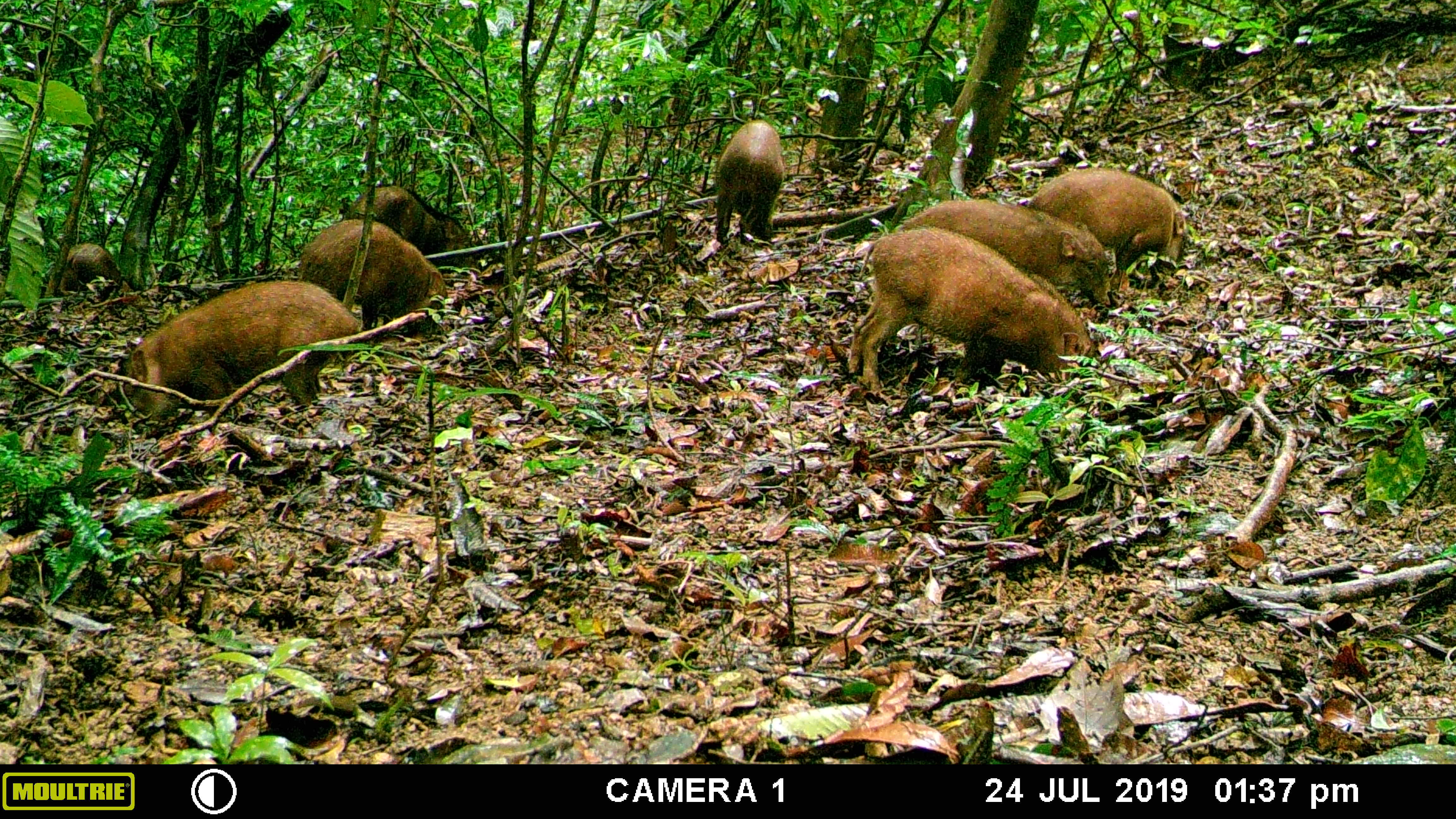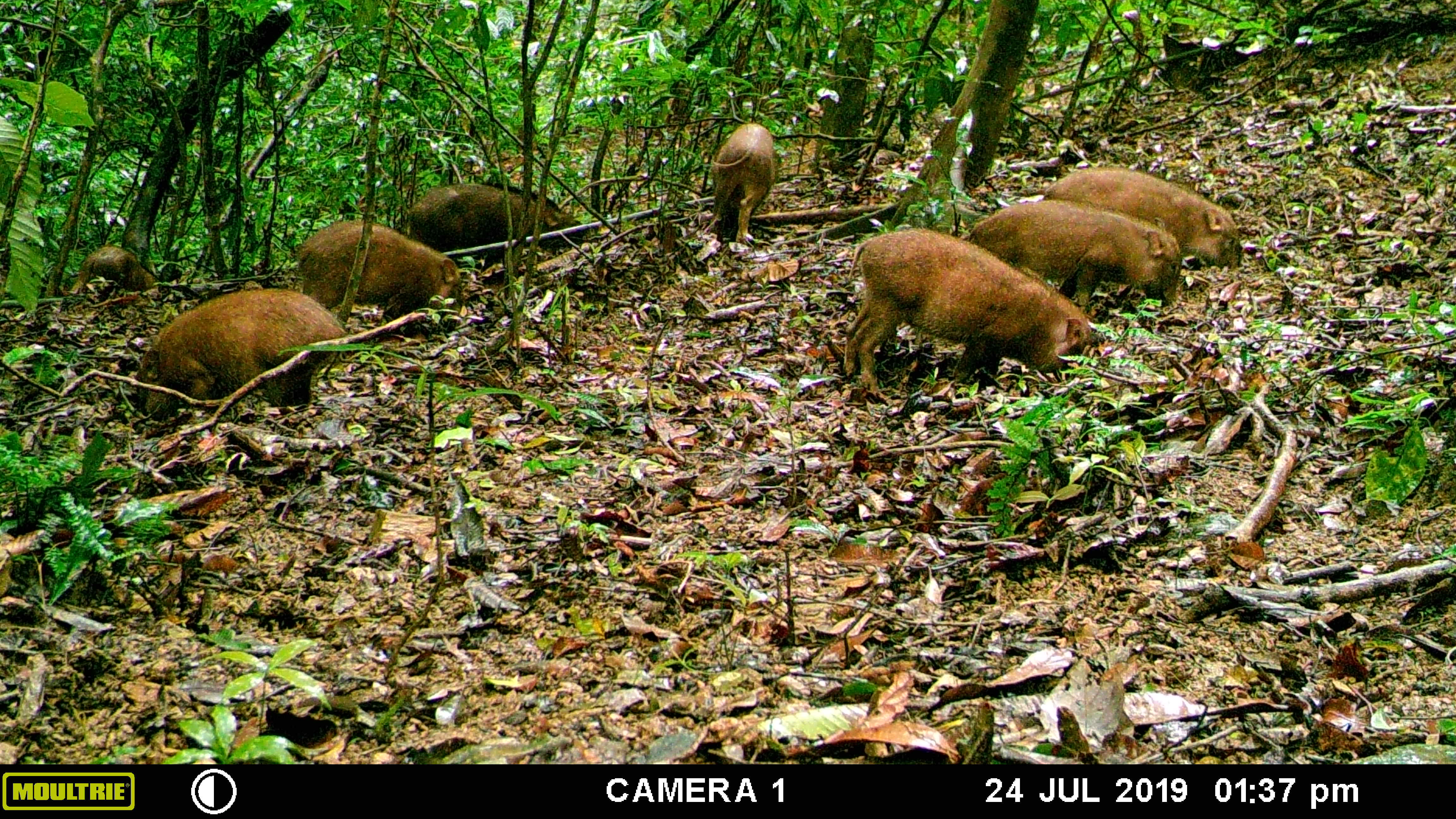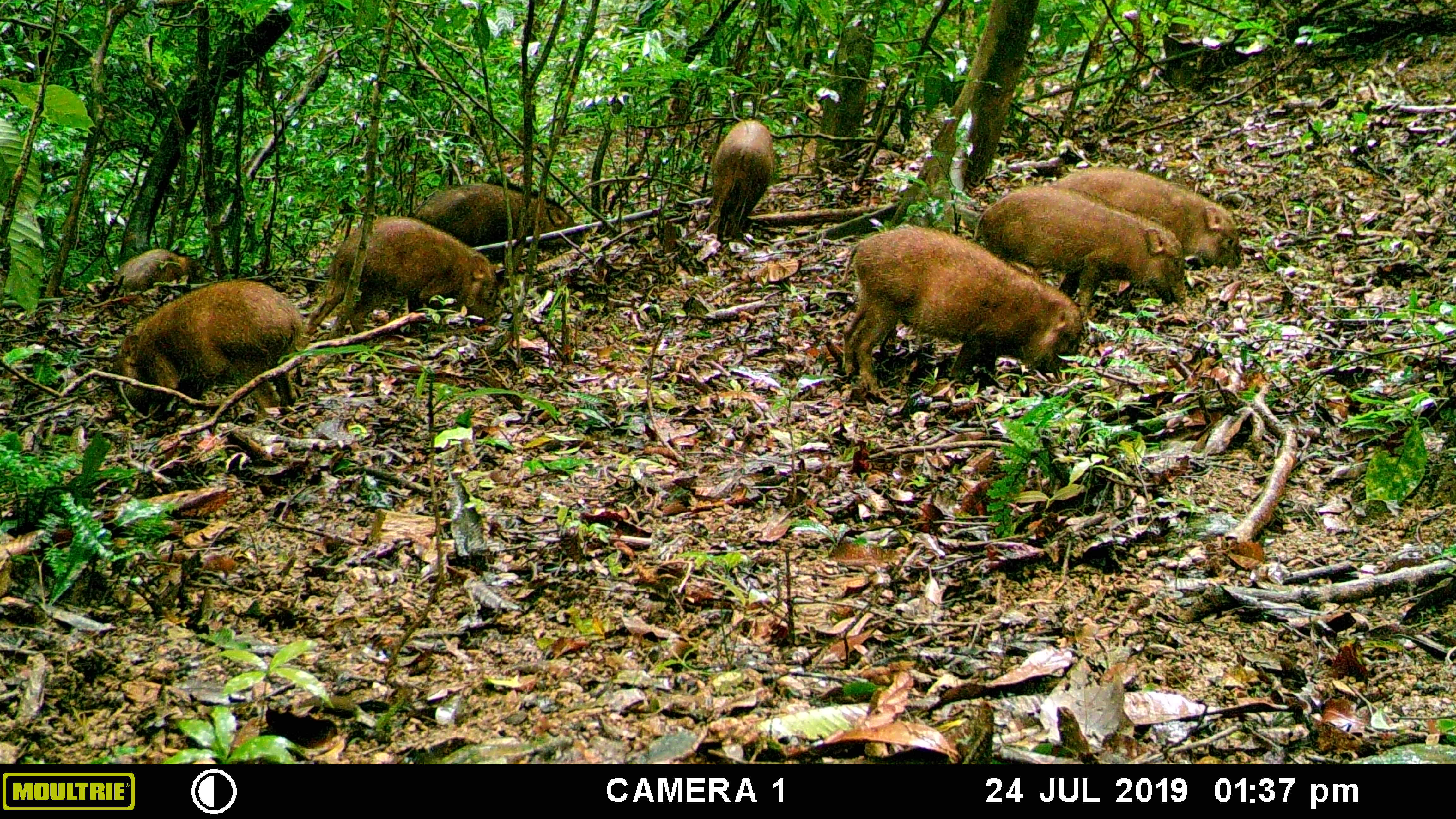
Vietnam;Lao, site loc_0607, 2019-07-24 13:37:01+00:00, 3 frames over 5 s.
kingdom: Animalia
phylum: Chordata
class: Mammalia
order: Artiodactyla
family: Suidae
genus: Sus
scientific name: Sus scrofa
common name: eurasian wild pig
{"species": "eurasian wild pig (Sus scrofa)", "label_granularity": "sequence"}